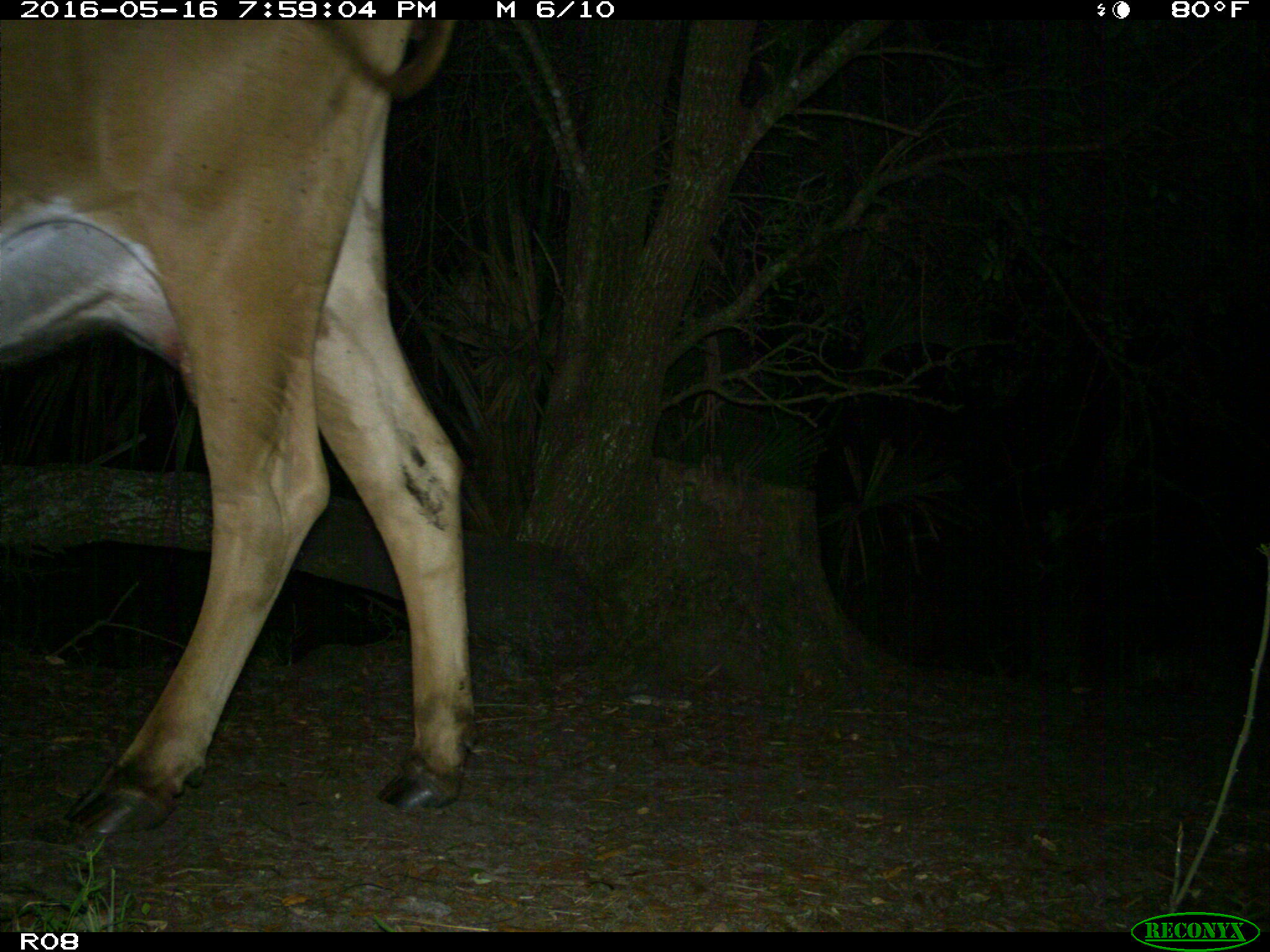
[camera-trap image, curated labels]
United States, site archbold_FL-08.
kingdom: Animalia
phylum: Chordata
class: Mammalia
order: Artiodactyla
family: Bovidae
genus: Bos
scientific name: Bos taurus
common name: domestic cow